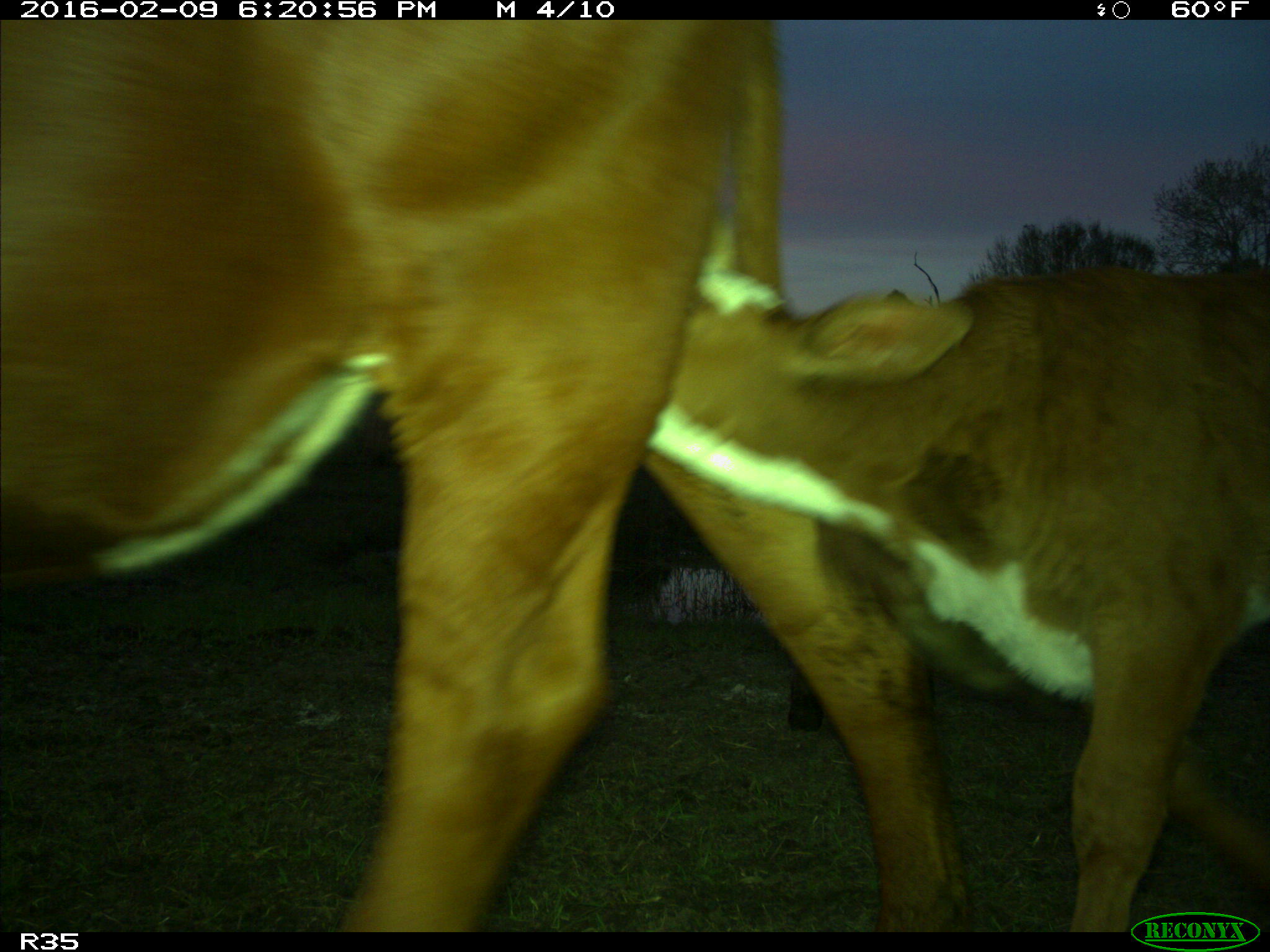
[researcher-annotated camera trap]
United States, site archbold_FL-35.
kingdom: Animalia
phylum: Chordata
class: Mammalia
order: Artiodactyla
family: Bovidae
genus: Bos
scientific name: Bos taurus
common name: domestic cow